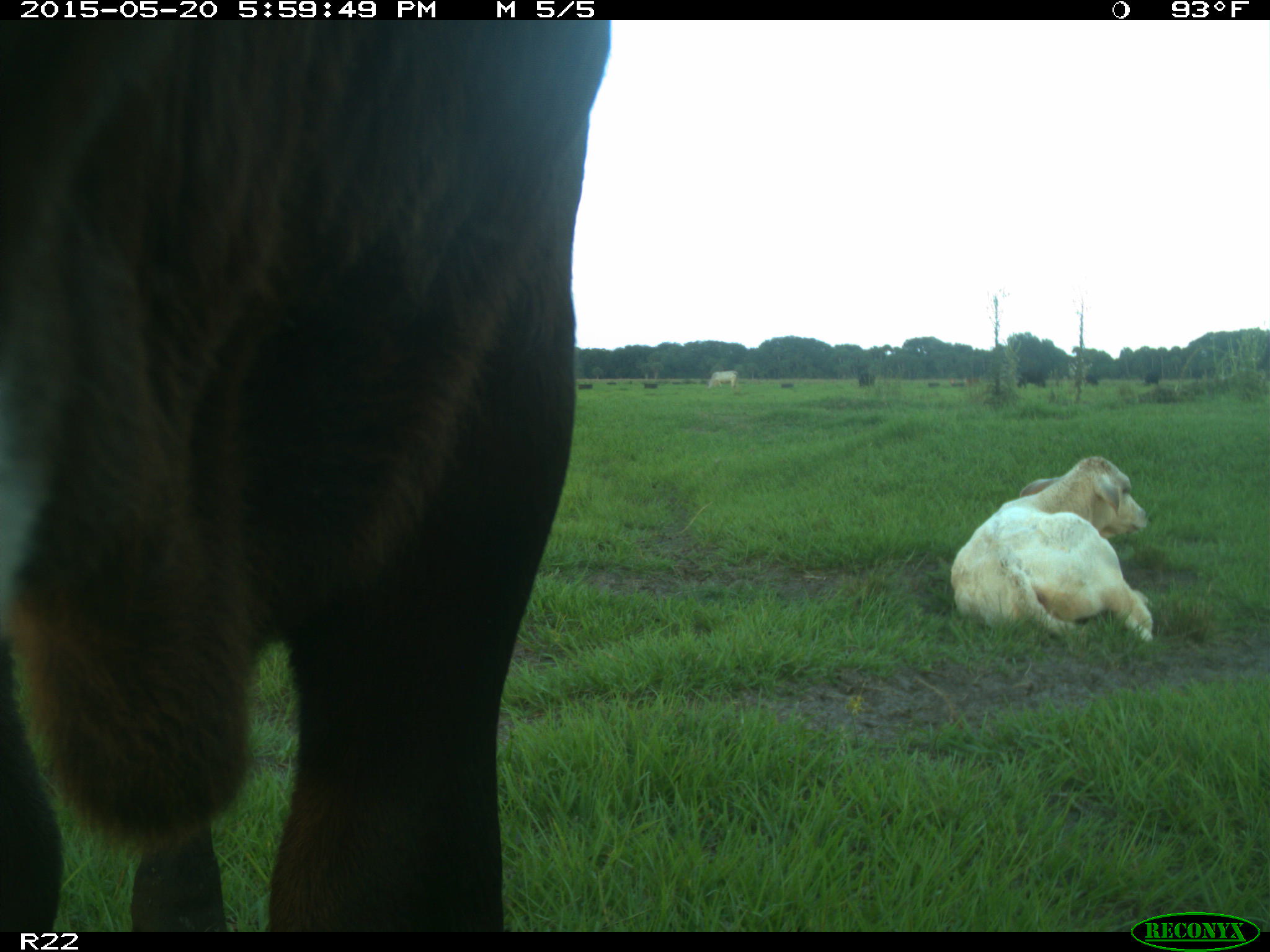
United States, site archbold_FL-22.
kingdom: Animalia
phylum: Chordata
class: Mammalia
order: Artiodactyla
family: Bovidae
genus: Bos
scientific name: Bos taurus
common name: domestic cow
Bos taurus (domestic cow).